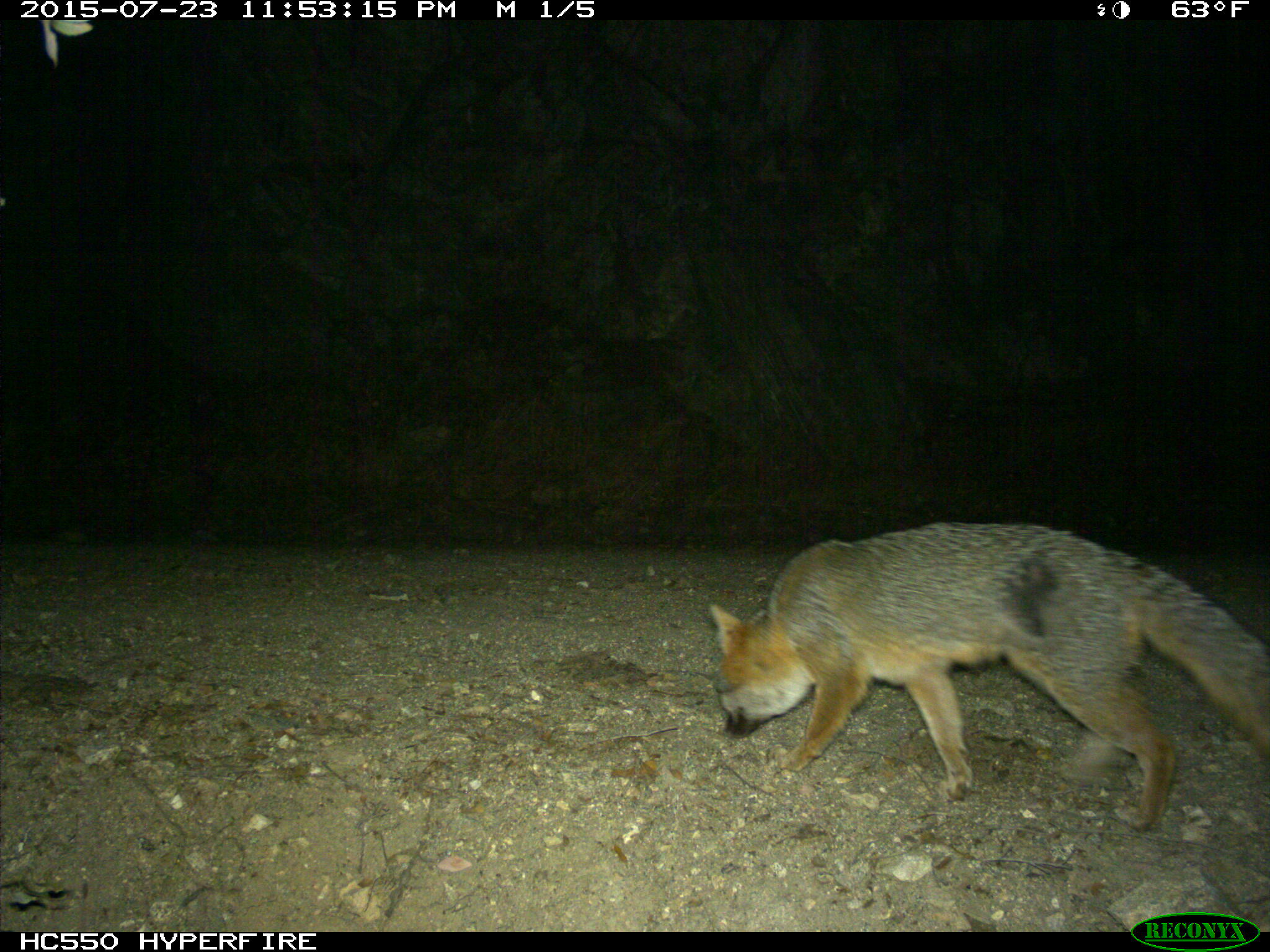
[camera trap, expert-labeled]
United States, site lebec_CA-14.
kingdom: Animalia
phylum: Chordata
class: Mammalia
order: Carnivora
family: Canidae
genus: Urocyon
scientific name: Urocyon cinereoargenteus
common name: gray fox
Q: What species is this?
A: Urocyon cinereoargenteus (gray fox).